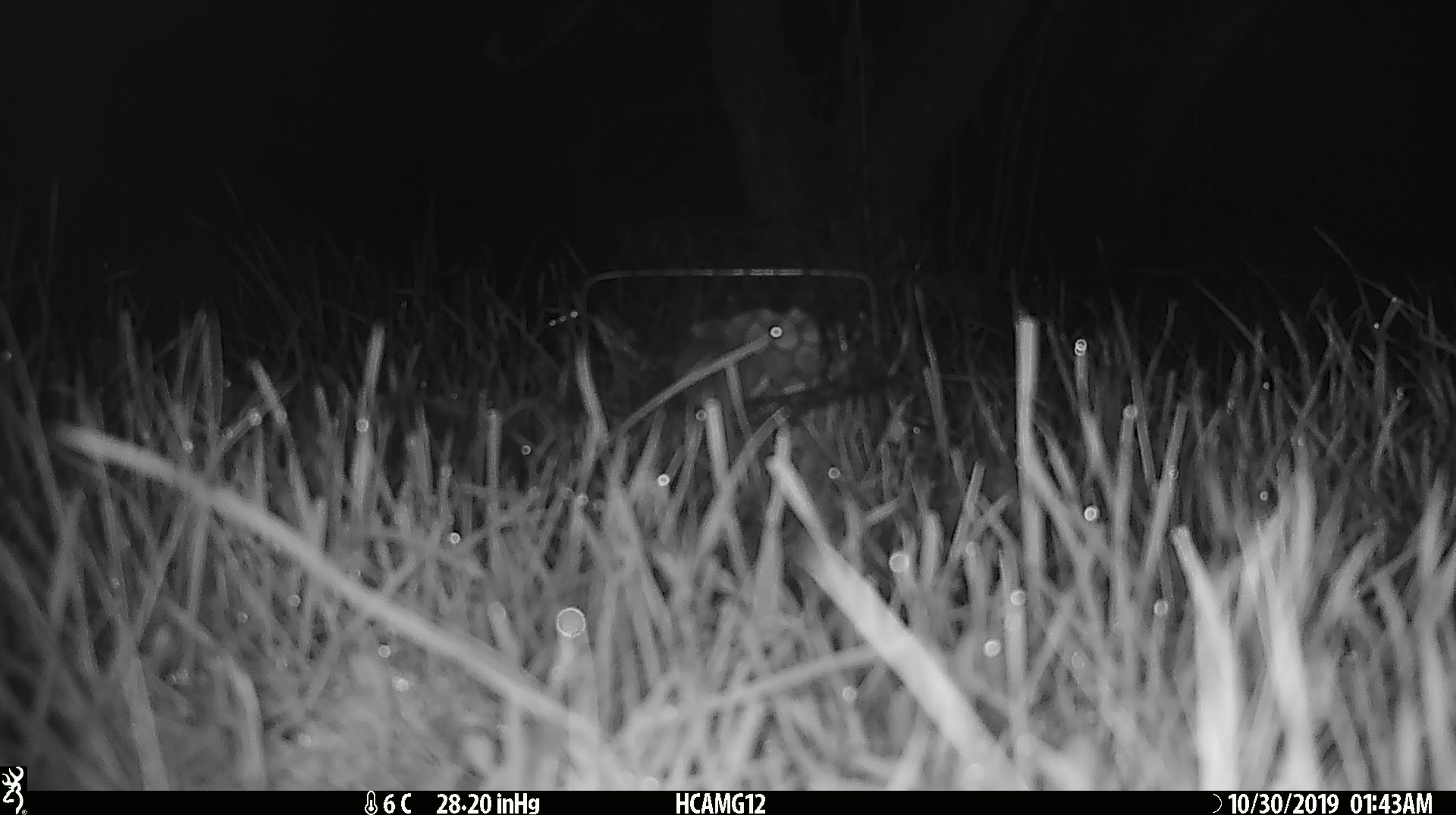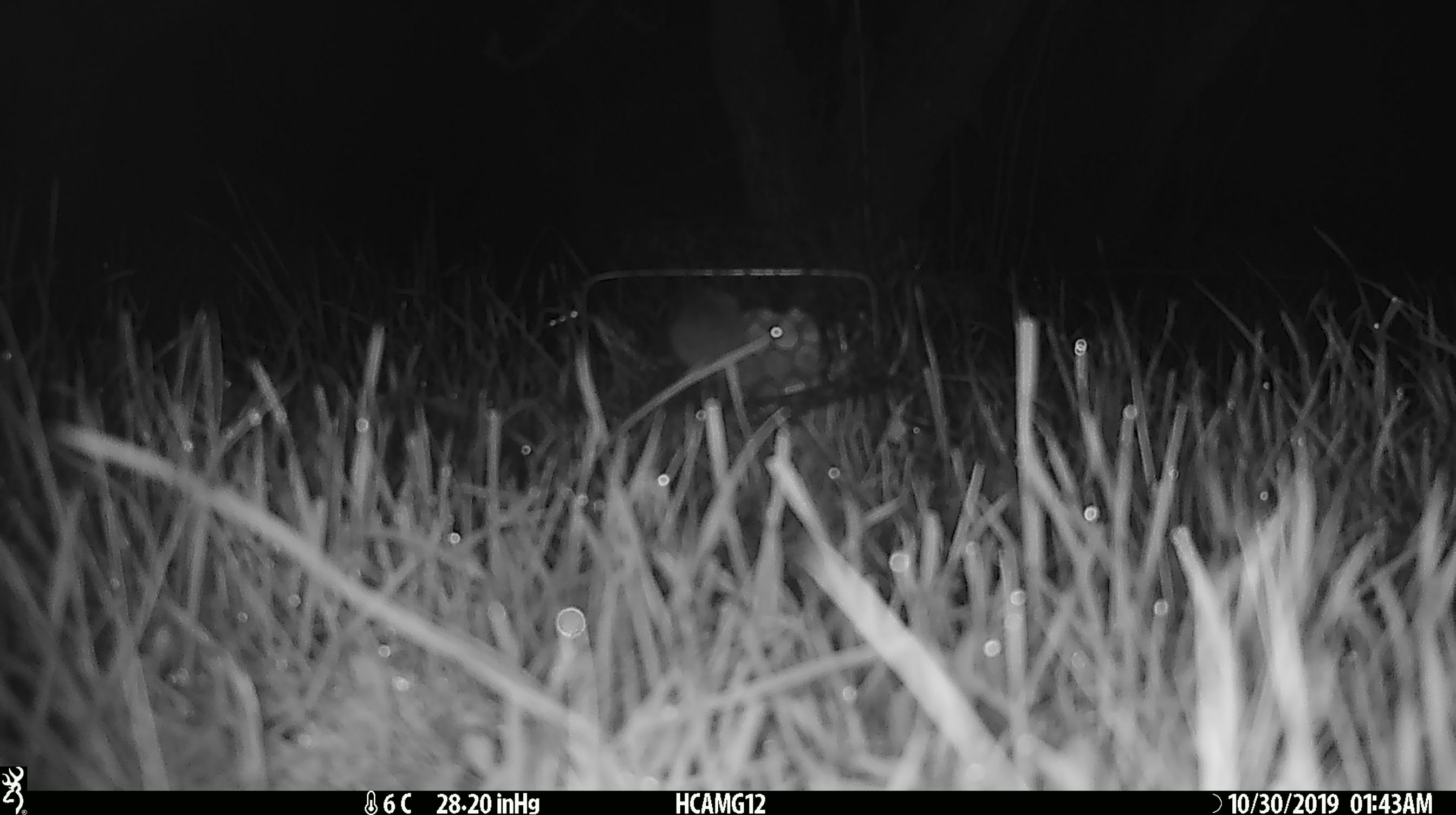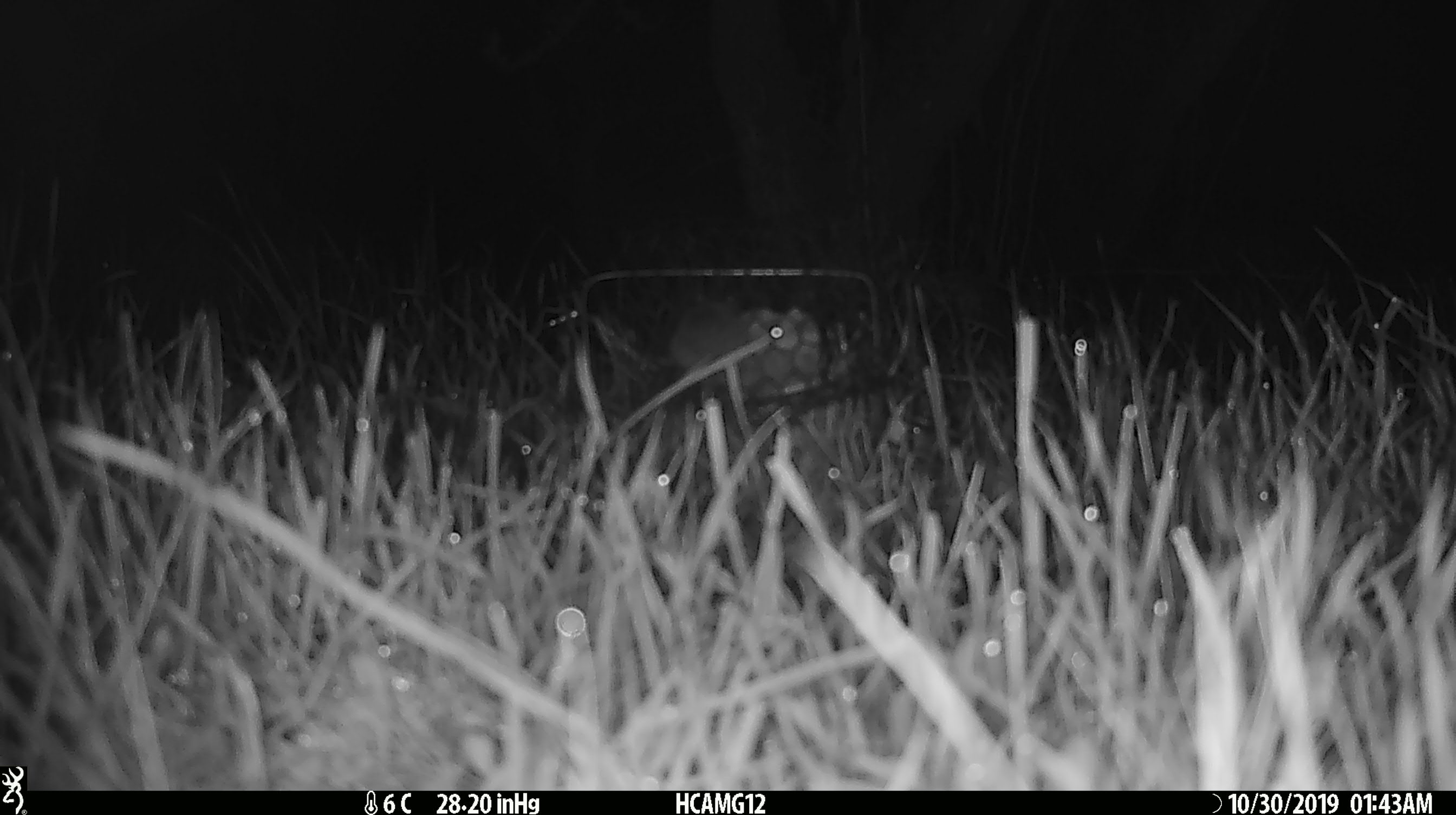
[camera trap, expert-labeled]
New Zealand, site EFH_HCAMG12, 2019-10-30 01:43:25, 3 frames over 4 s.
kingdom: Animalia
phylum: Chordata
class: Mammalia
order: Rodentia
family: Muridae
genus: Mus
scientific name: Mus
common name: mouse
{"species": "mouse (Mus)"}